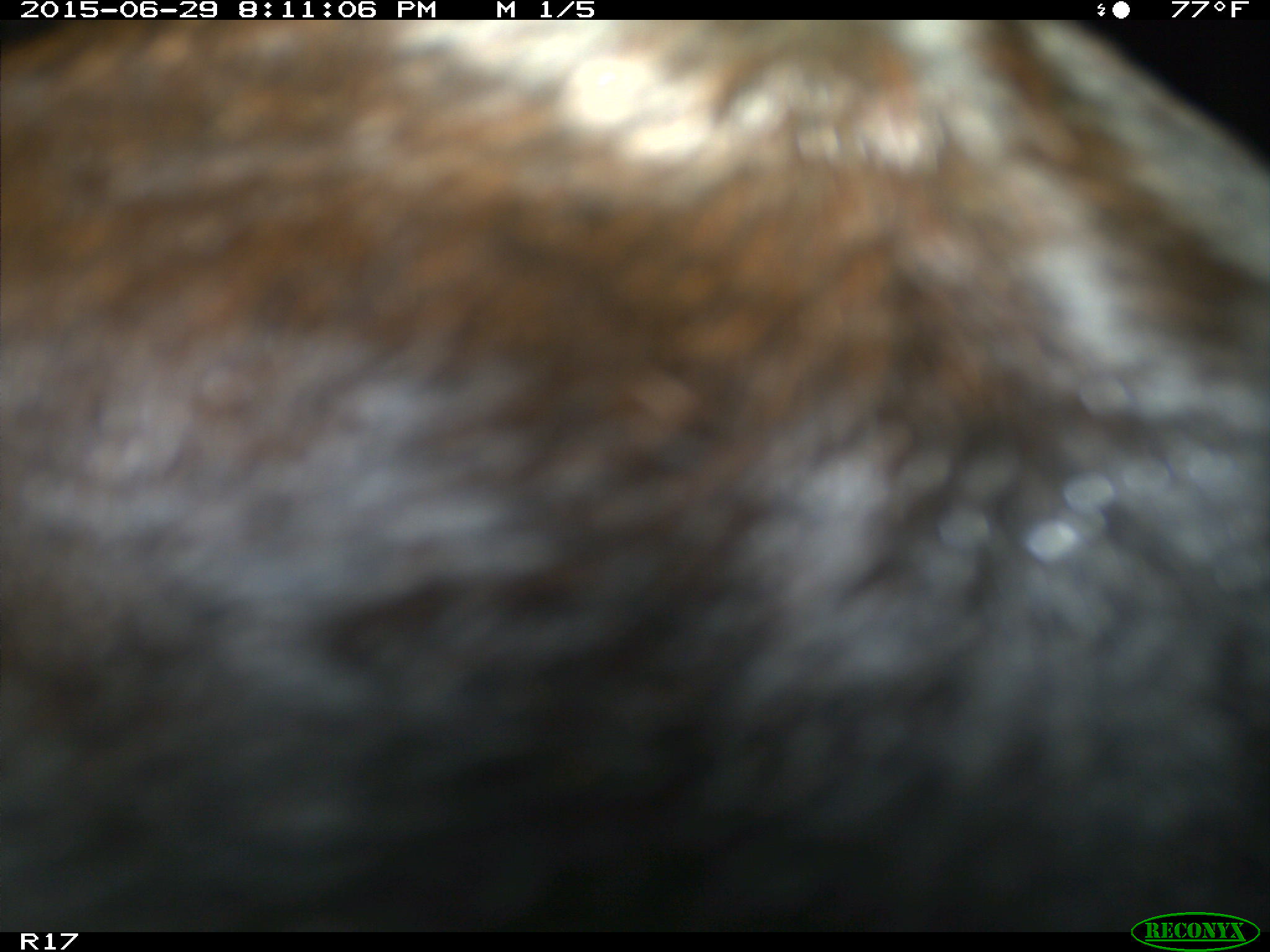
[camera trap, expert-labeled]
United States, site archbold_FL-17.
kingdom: Animalia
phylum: Chordata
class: Mammalia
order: Artiodactyla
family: Bovidae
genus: Bos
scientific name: Bos taurus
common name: domestic cow